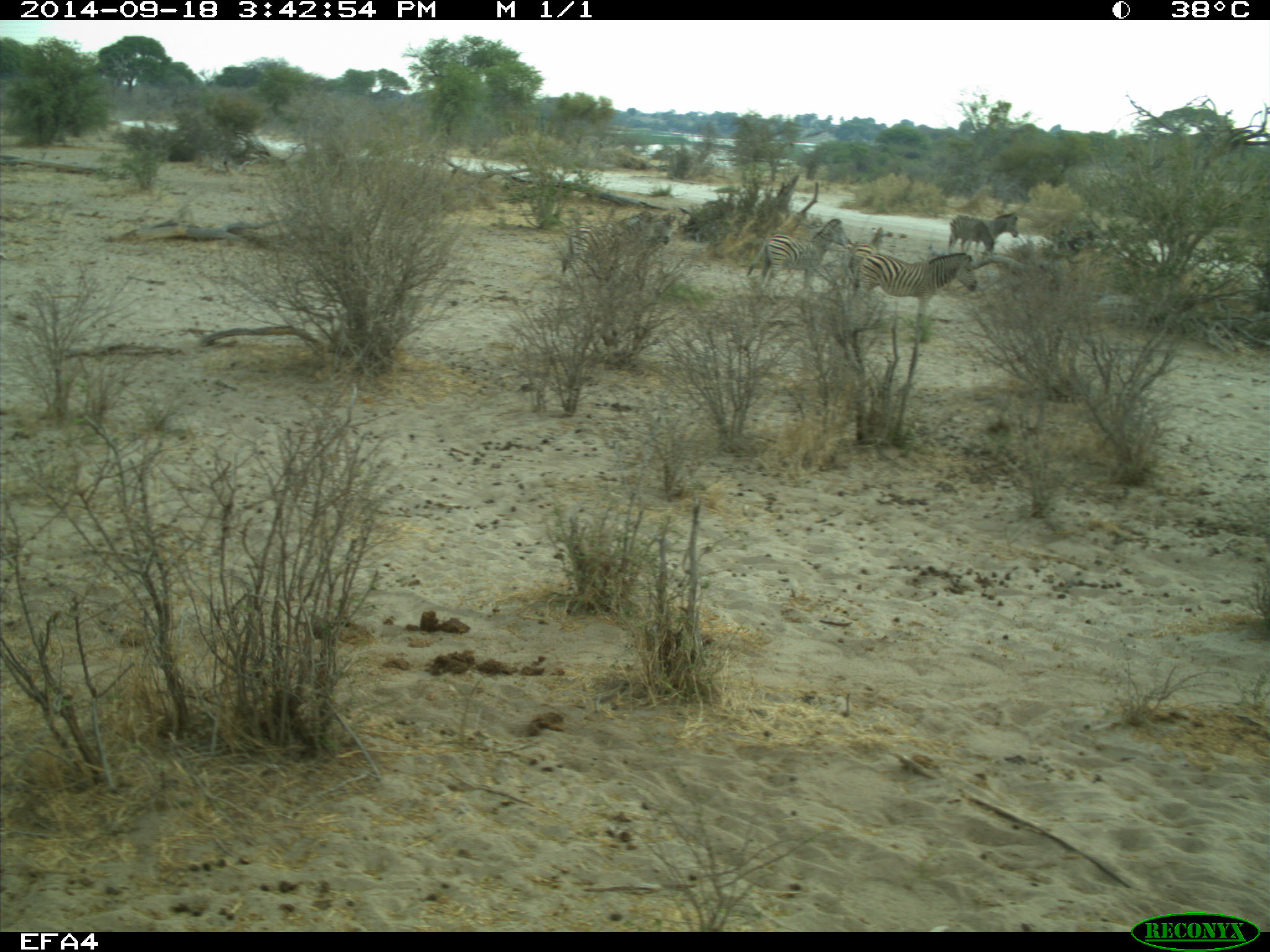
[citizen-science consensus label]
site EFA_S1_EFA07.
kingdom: Animalia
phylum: Chordata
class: Mammalia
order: Perissodactyla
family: Equidae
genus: Equus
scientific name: Equus quagga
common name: plains zebra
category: zebraplains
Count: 5.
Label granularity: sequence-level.